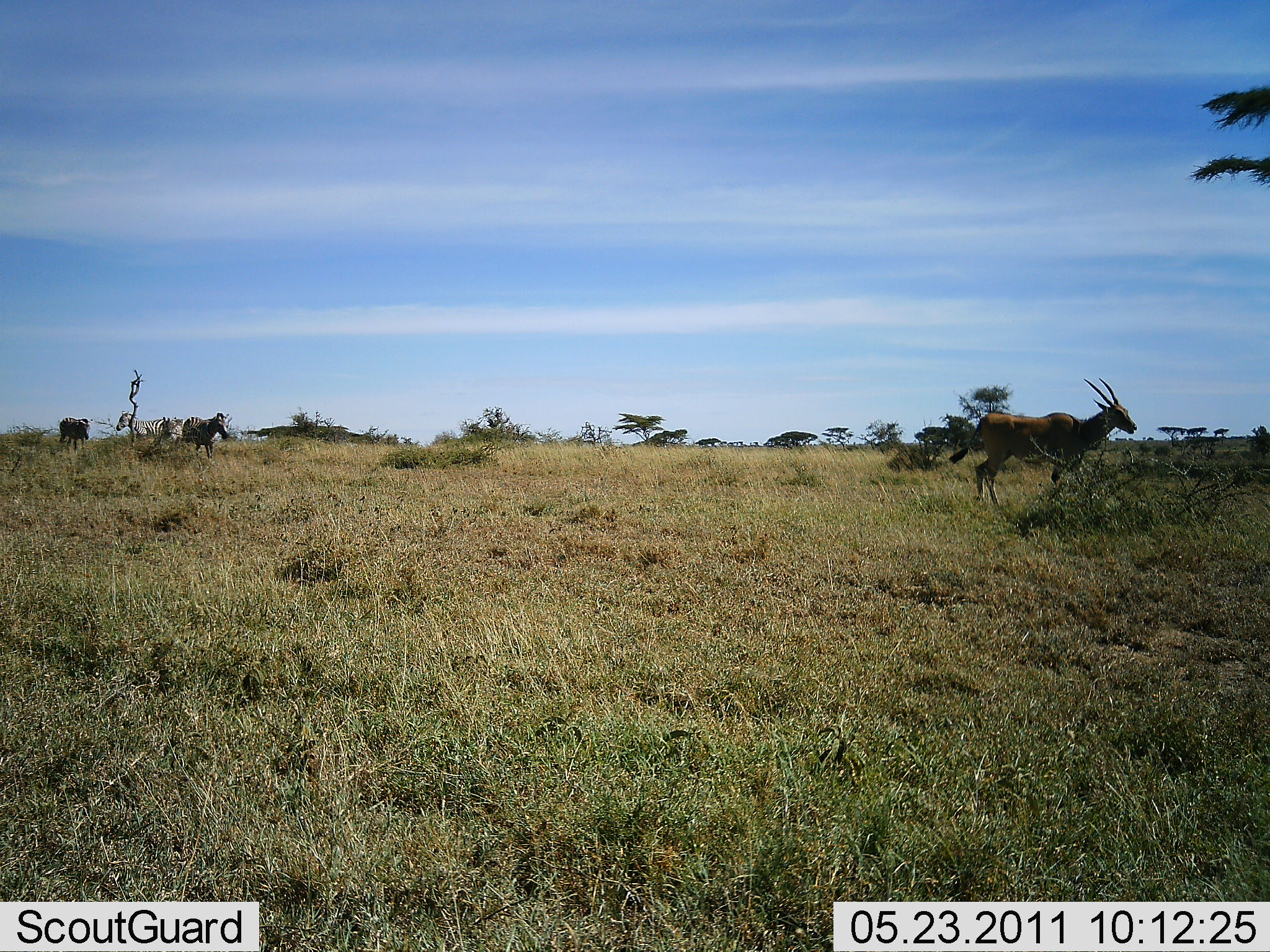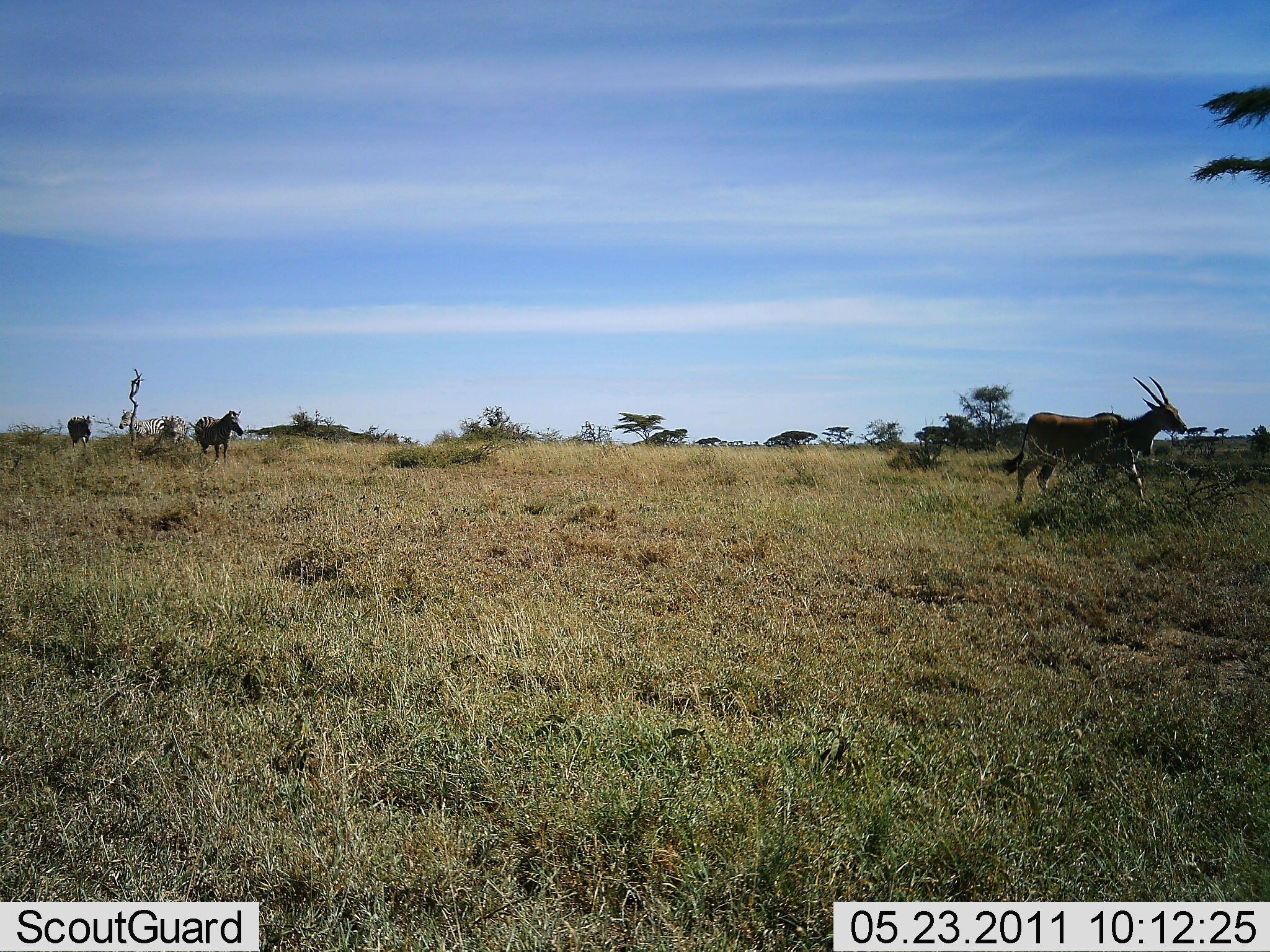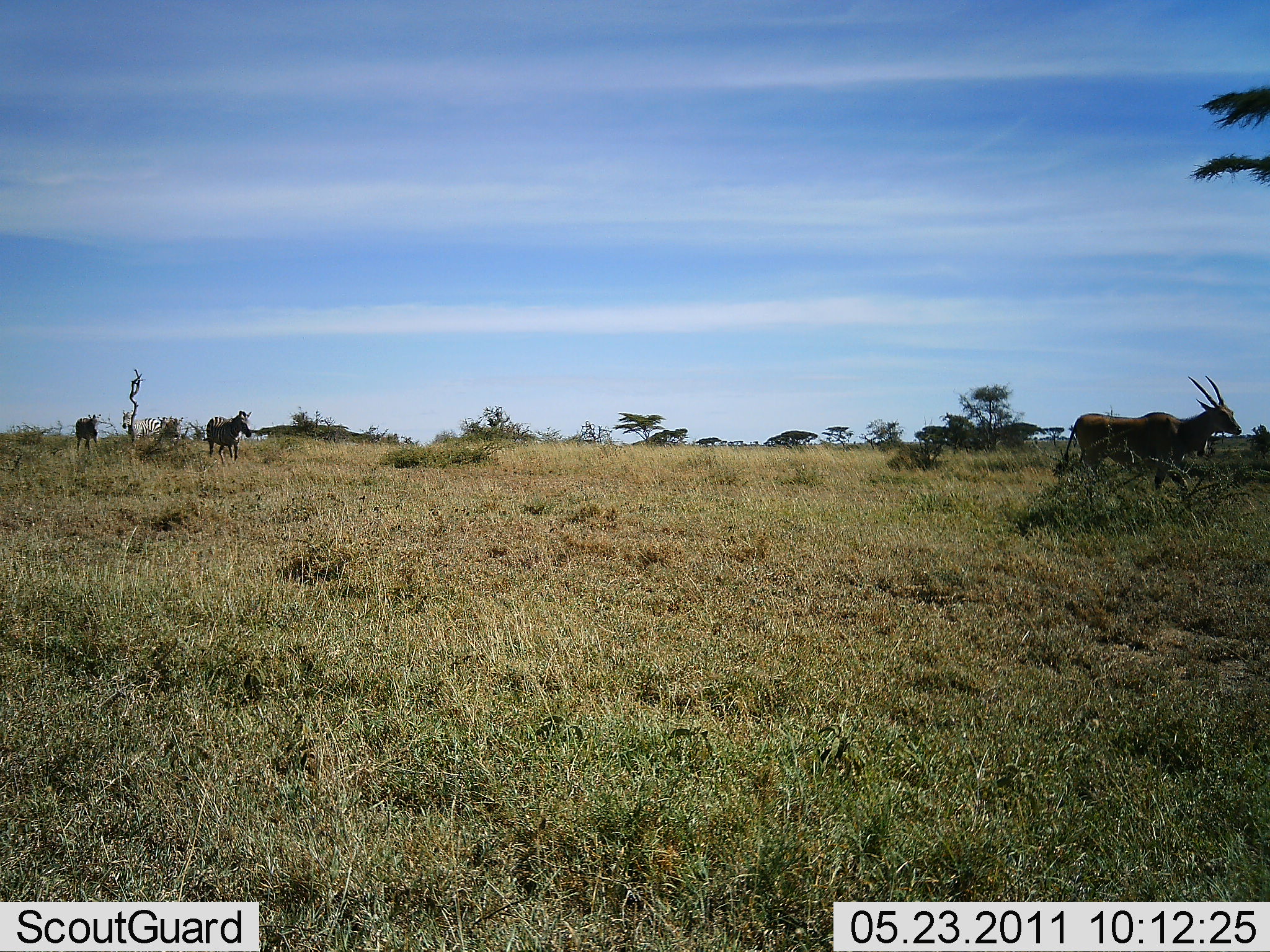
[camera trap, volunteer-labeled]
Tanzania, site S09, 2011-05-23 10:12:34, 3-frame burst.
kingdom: Animalia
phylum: Chordata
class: Mammalia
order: Artiodactyla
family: Bovidae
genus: Tragelaphus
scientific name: Tragelaphus oryx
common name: eland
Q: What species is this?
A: Eland (Tragelaphus oryx).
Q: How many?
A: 1.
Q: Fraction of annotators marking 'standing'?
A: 0%.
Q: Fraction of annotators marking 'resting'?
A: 0%.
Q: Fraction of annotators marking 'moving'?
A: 100%.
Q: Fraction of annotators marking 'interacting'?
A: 0%.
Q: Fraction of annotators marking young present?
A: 0%.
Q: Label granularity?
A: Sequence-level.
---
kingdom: Animalia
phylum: Chordata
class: Mammalia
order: Perissodactyla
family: Equidae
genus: Equus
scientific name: Equus quagga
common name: plains zebra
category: zebra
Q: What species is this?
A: Zebra (plains zebra) (Equus quagga).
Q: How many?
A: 3.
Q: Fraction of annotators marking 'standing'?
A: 29%.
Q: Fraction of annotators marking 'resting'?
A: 0%.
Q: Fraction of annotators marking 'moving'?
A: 86%.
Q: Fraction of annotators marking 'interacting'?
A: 0%.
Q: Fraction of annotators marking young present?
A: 0%.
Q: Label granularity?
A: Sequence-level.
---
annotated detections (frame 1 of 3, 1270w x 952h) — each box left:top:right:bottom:
animal: 948:377:1138:506; 181:411:231:463; 116:411:185:447; 59:417:91:452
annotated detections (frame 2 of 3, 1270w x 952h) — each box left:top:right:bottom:
animal: 1001:377:1187:508; 190:411:244:462; 116:411:187:447; 67:415:94:450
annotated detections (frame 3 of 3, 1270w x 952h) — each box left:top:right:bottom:
animal: 1063:377:1242:497; 203:410:253:462; 121:409:183:445; 75:414:101:448